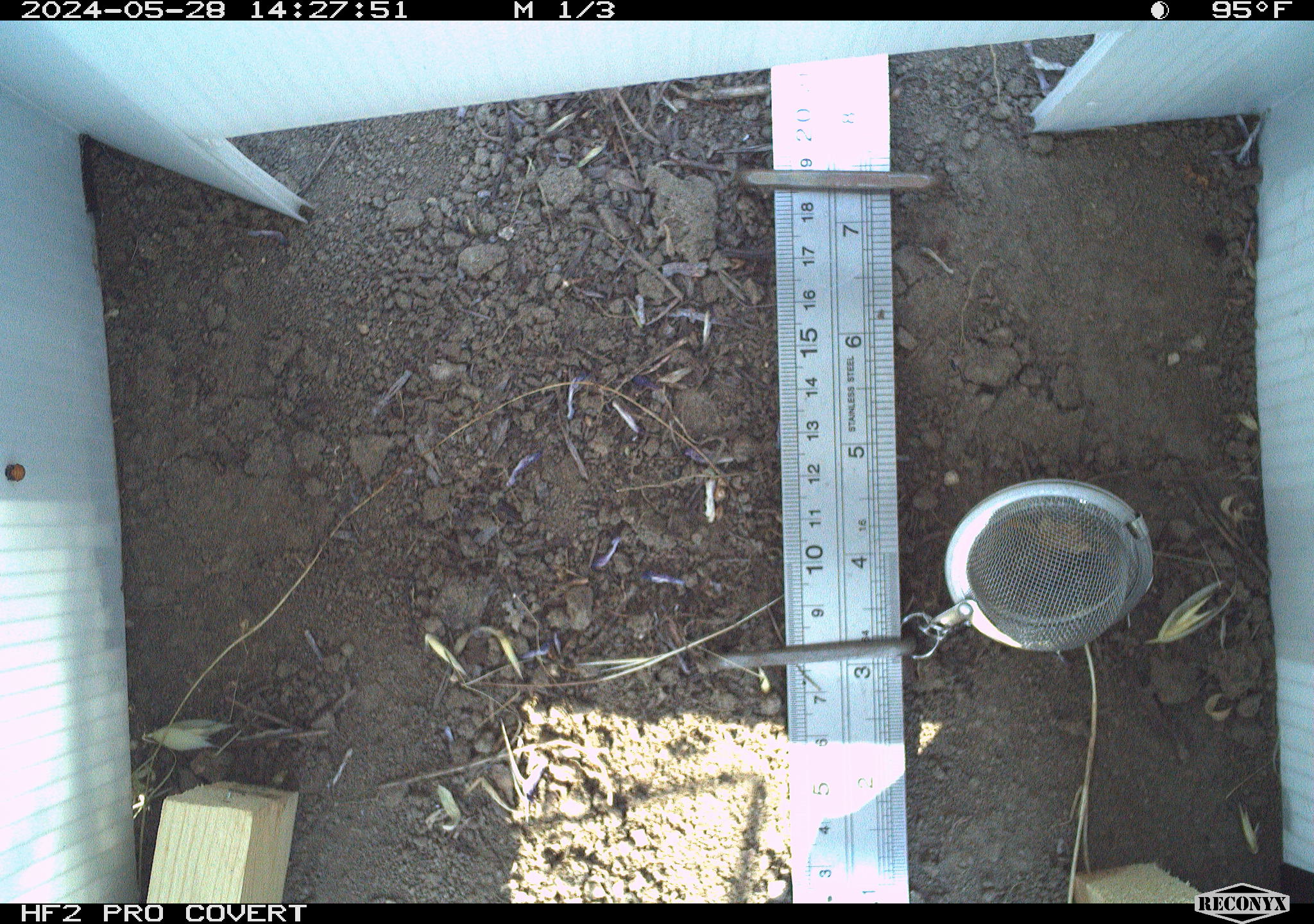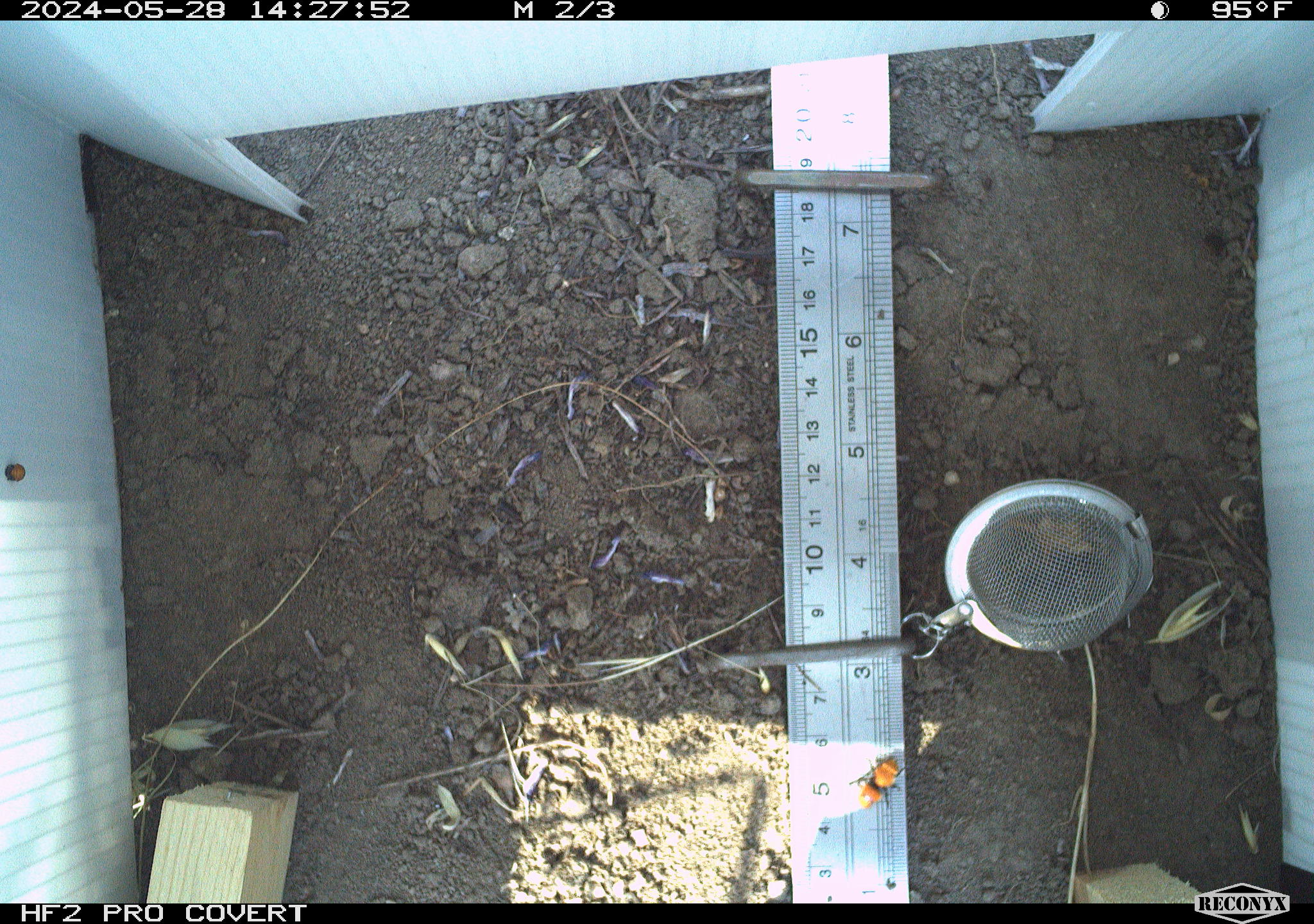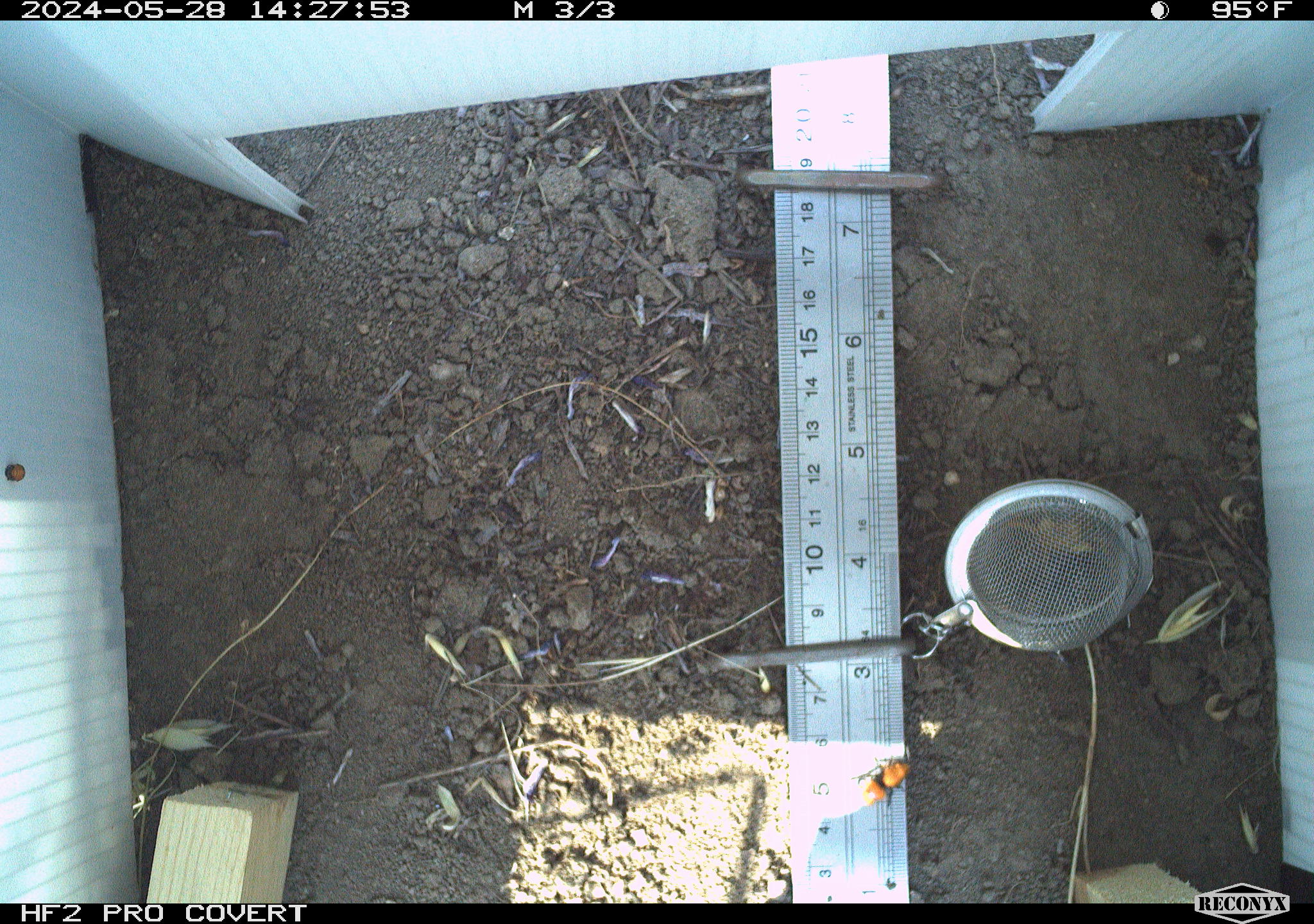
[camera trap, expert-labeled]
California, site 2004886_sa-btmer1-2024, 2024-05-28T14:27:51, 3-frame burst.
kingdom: Animalia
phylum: Arthropoda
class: Insecta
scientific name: Insecta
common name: insect